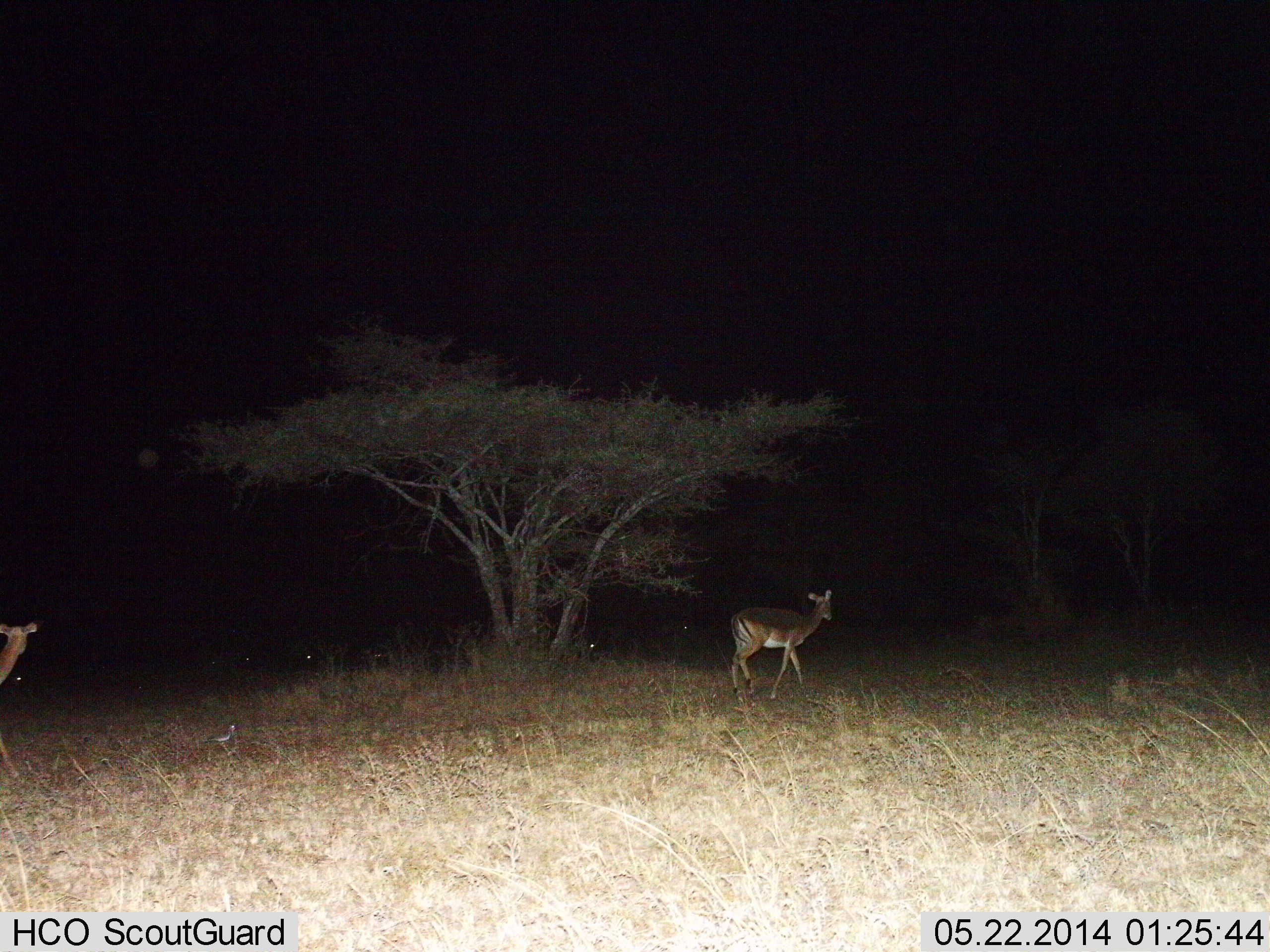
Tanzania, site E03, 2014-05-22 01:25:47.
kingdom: Animalia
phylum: Chordata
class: Mammalia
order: Artiodactyla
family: Bovidae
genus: Aepyceros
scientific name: Aepyceros melampus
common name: impala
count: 2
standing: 20%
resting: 0%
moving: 100%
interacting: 0%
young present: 0%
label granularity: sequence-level